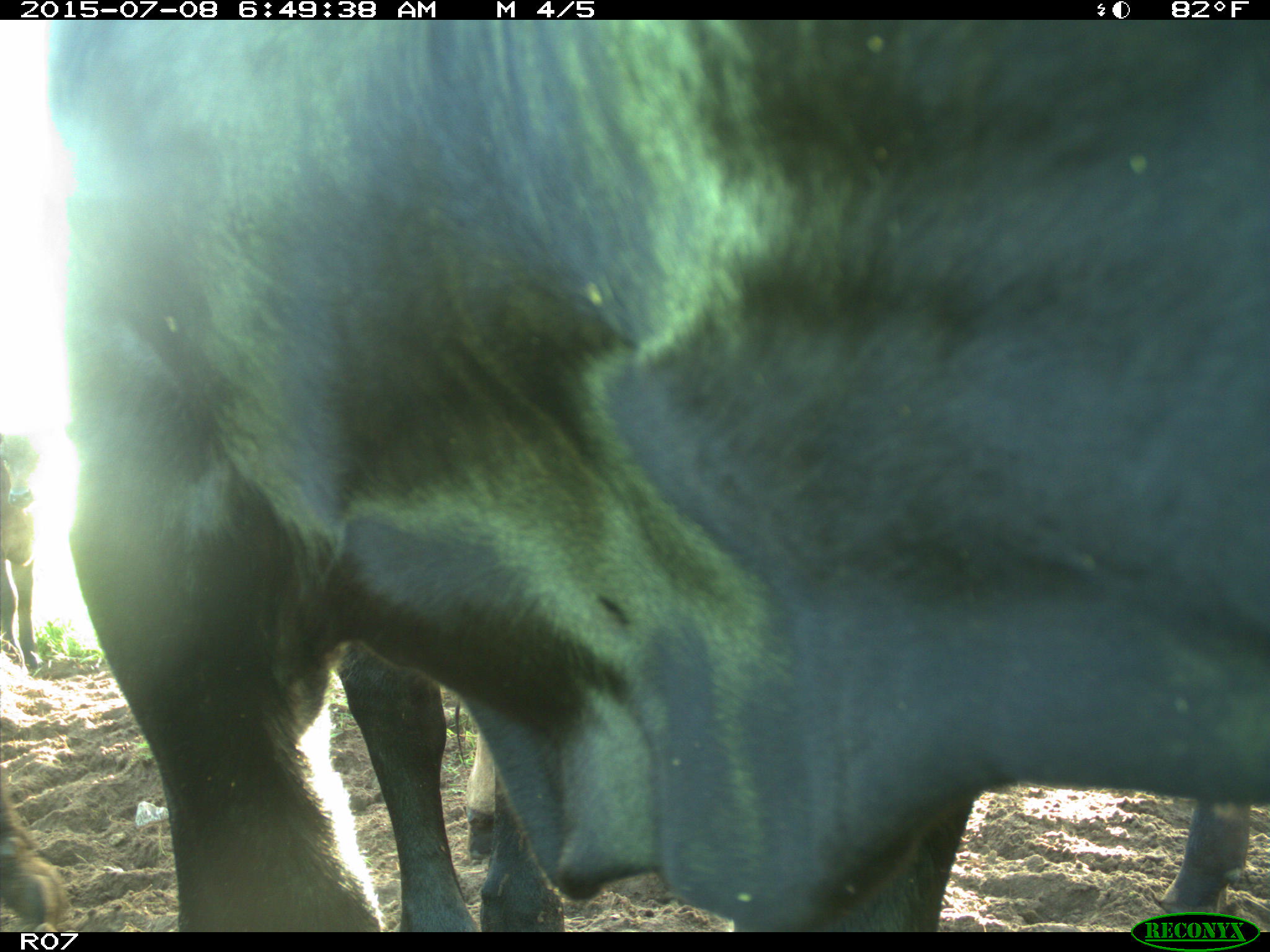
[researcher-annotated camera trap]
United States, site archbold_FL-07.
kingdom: Animalia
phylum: Chordata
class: Mammalia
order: Artiodactyla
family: Bovidae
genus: Bos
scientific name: Bos taurus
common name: domestic cow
Bos taurus (domestic cow).